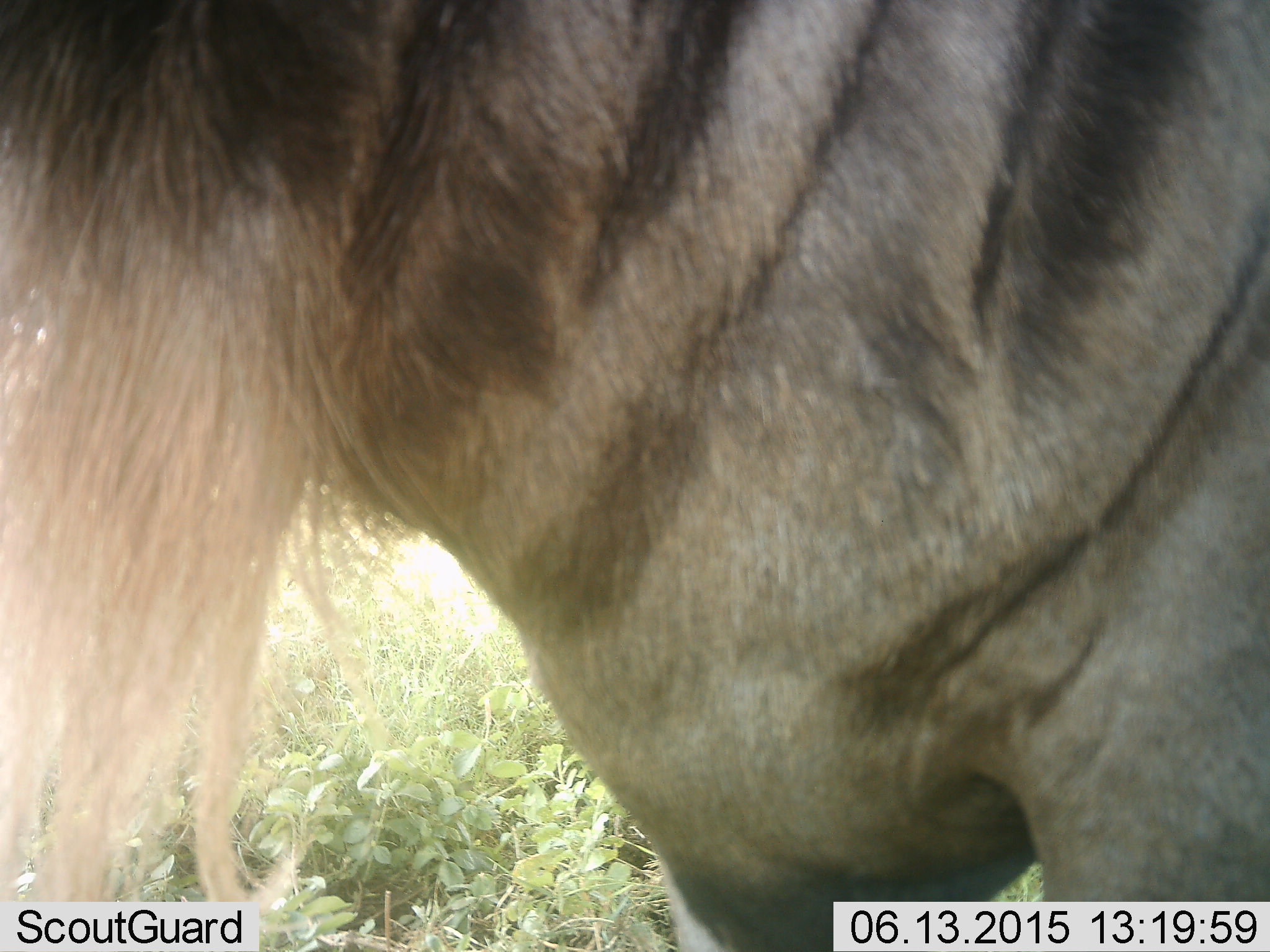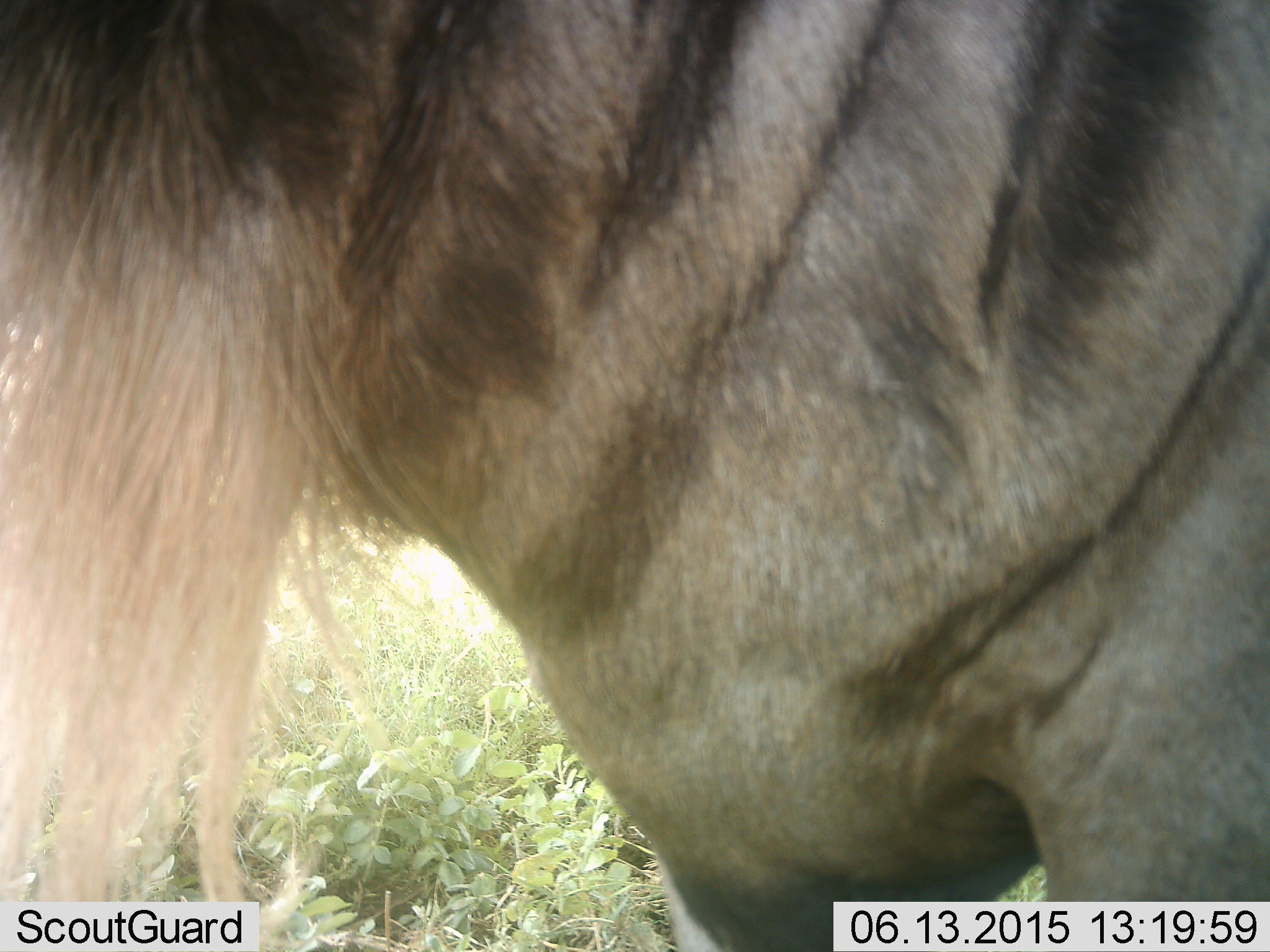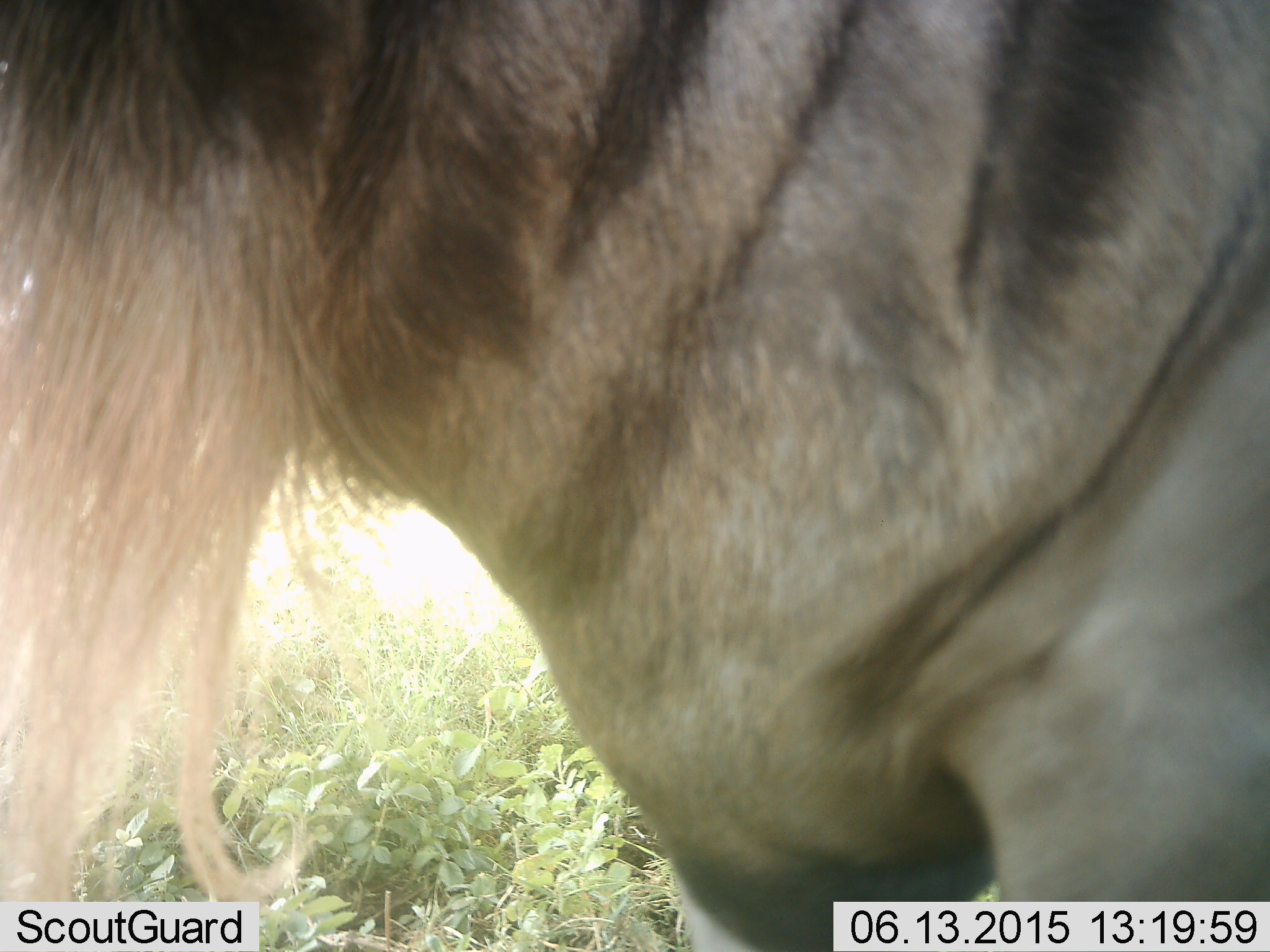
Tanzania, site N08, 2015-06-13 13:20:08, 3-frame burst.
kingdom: Animalia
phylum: Chordata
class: Mammalia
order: Artiodactyla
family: Bovidae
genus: Connochaetes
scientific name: Connochaetes taurinus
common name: blue wildebeest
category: wildebeest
Wildebeest (blue wildebeest) (Connochaetes taurinus), count 1. Behavior (volunteer vote fractions): standing 90%, resting 0%, moving 0%, interacting 0%. Young present (vote fraction): 0%. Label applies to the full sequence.